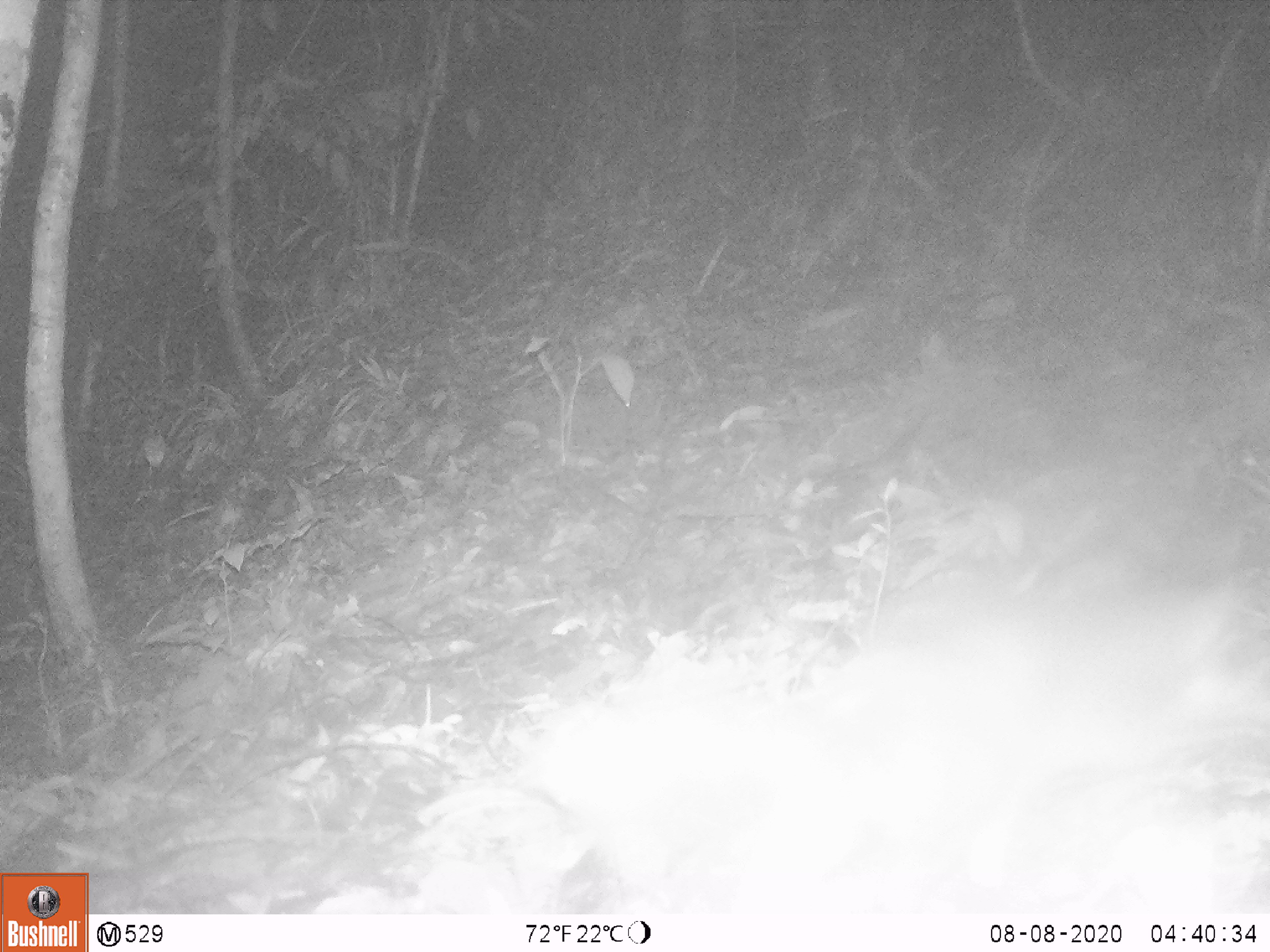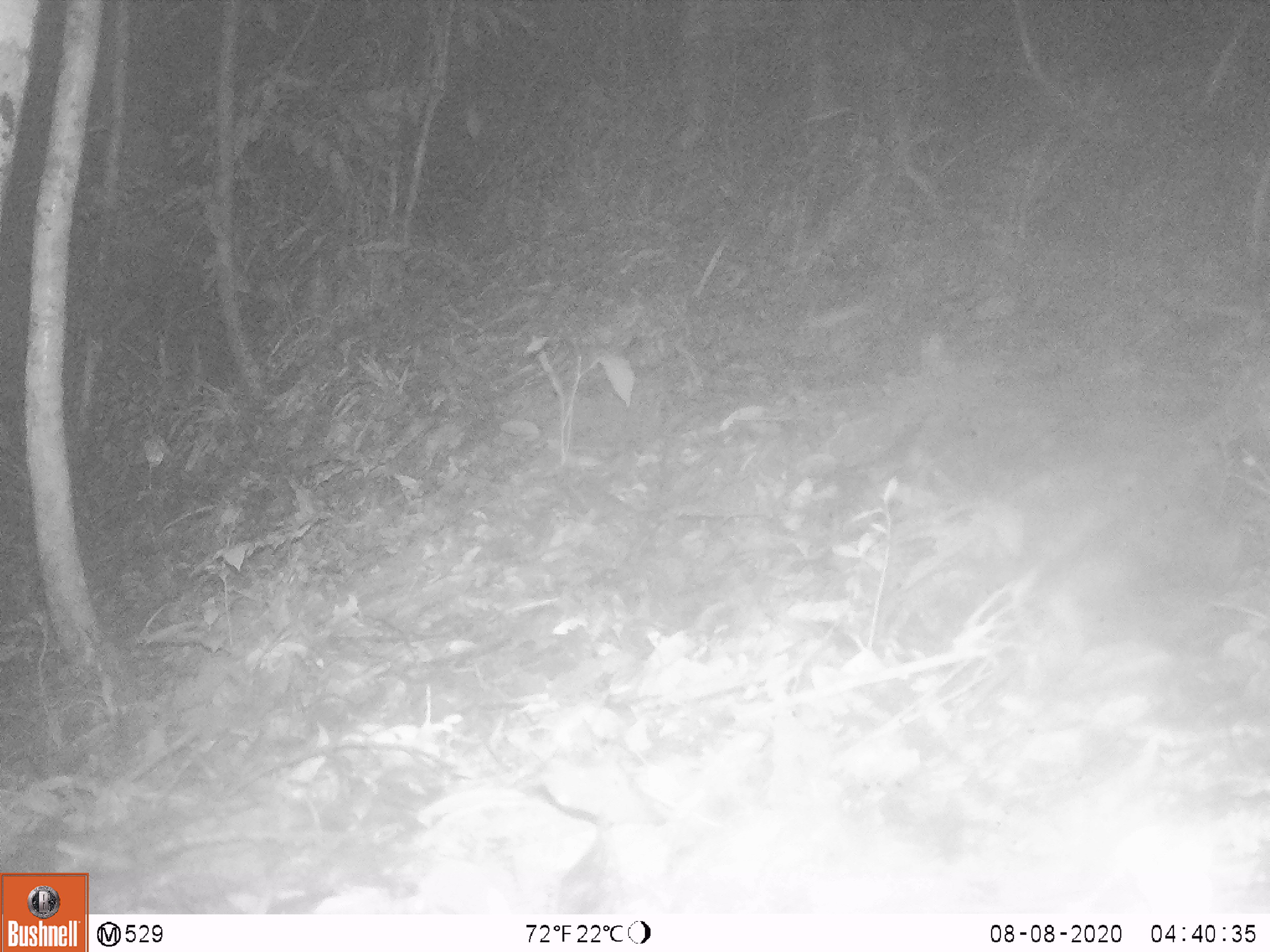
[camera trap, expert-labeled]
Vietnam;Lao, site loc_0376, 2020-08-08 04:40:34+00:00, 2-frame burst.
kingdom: Animalia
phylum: Chordata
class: Mammalia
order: Carnivora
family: Mustelidae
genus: Melogale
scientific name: Melogale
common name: ferret badger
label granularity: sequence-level